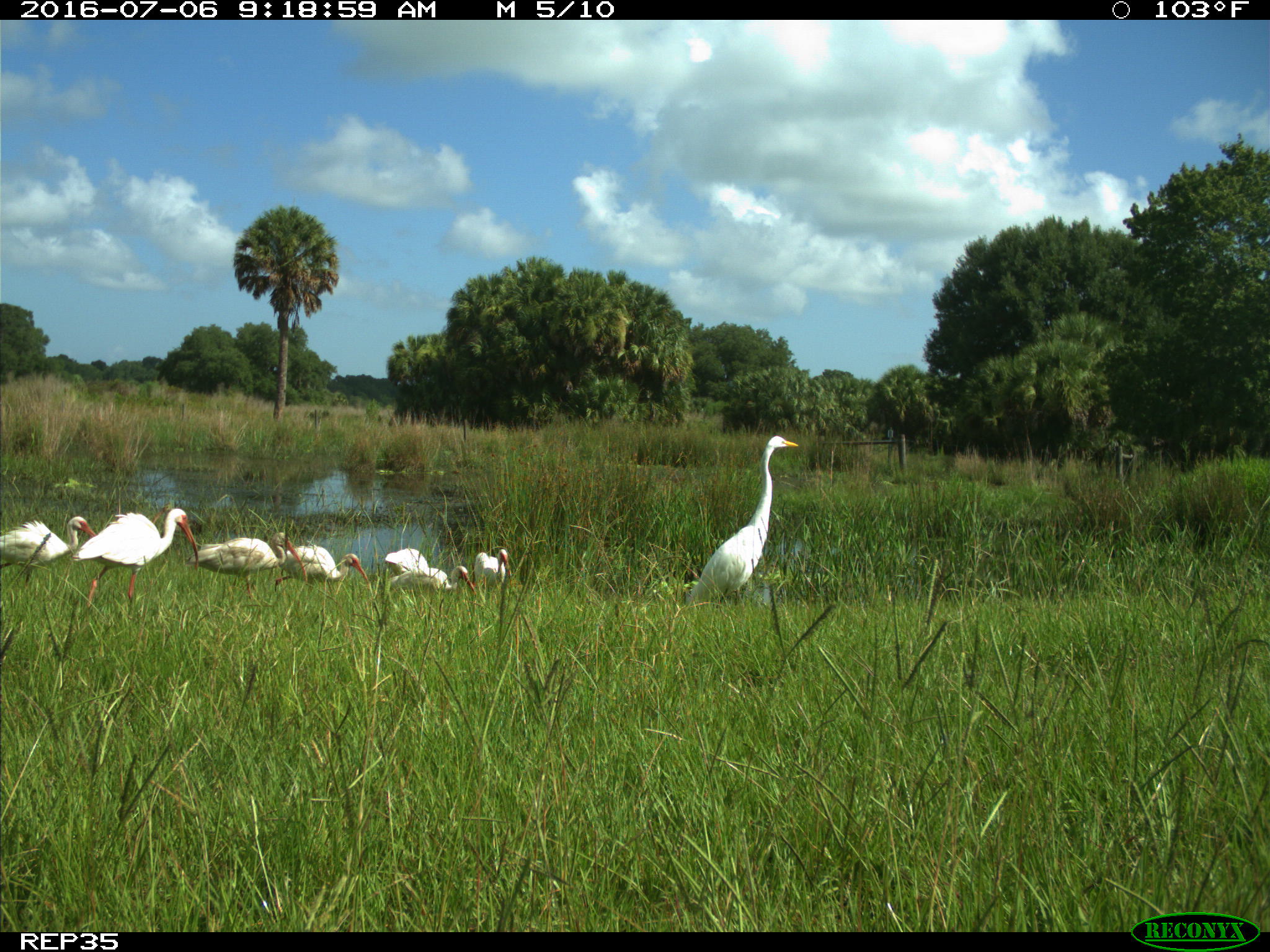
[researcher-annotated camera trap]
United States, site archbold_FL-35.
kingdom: Animalia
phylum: Chordata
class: Aves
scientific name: Aves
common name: birds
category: unidentified bird